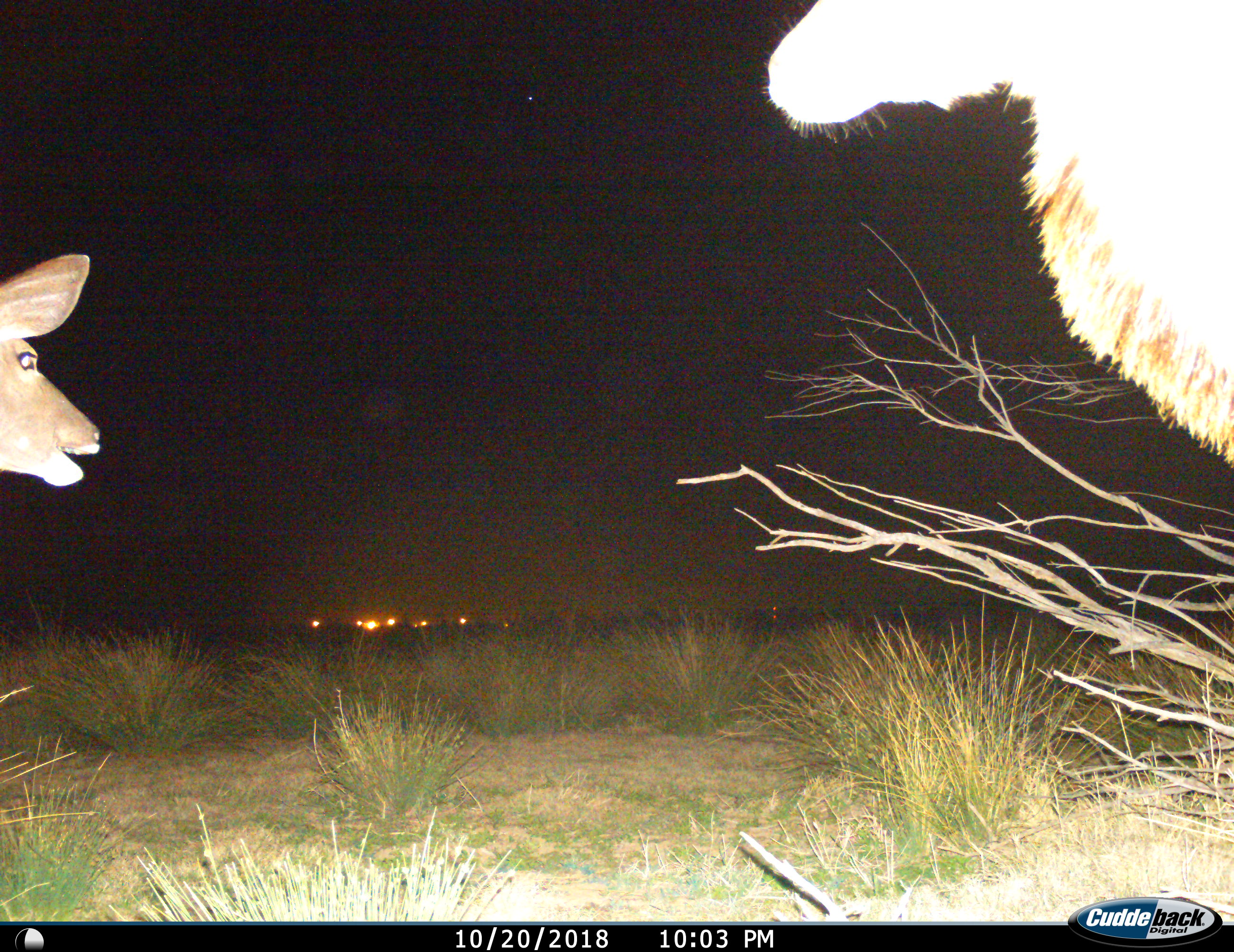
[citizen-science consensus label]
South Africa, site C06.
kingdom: Animalia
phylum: Chordata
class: Mammalia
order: Artiodactyla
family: Bovidae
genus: Tragelaphus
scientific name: Tragelaphus strepsiceros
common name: greater kudu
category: kudu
Kudu (greater kudu) (Tragelaphus strepsiceros), count 2. Behavior (volunteer vote fractions): standing 89%, resting 0%, moving 11%, interacting 0%. Young present (vote fraction): 0%. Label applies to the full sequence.